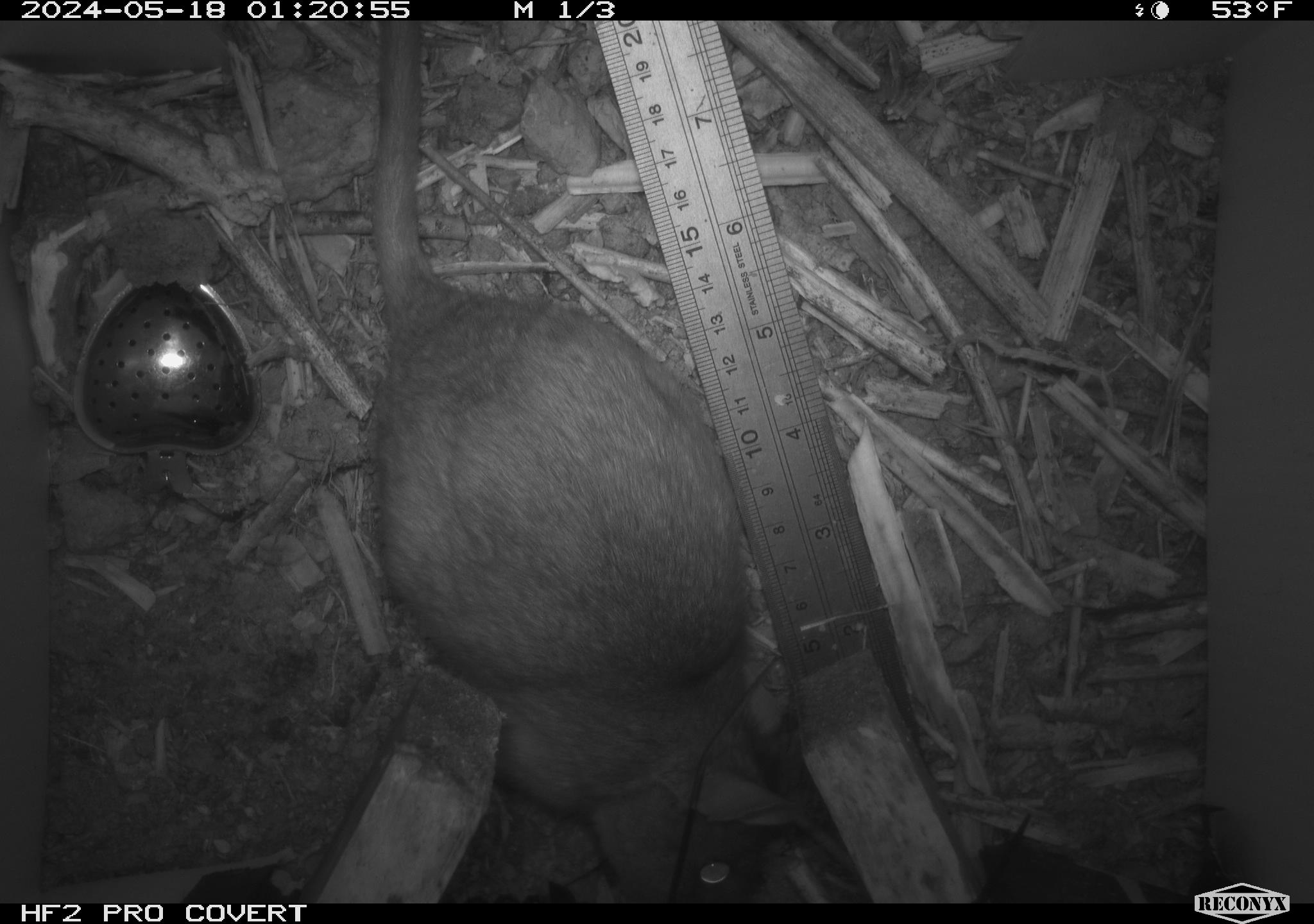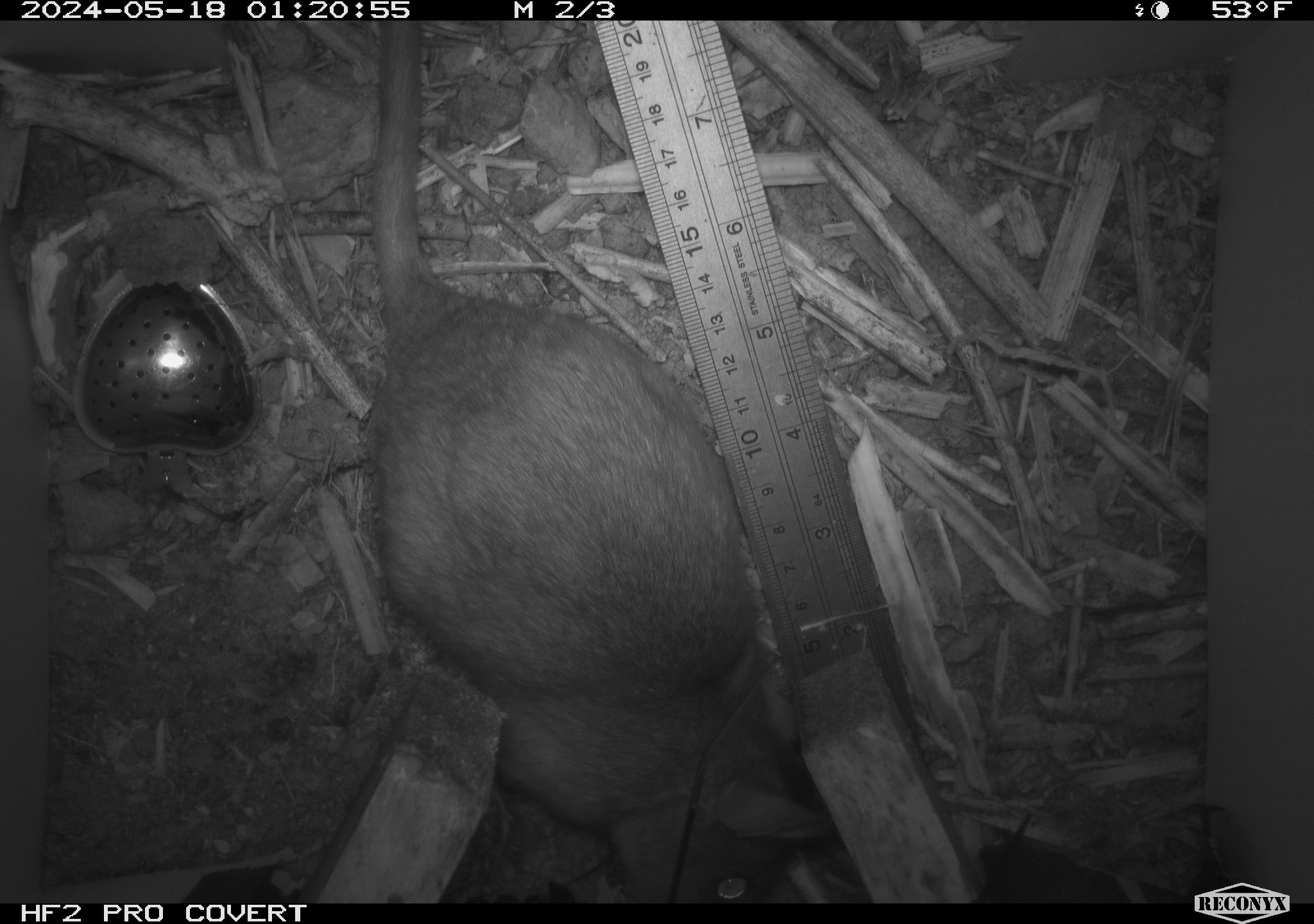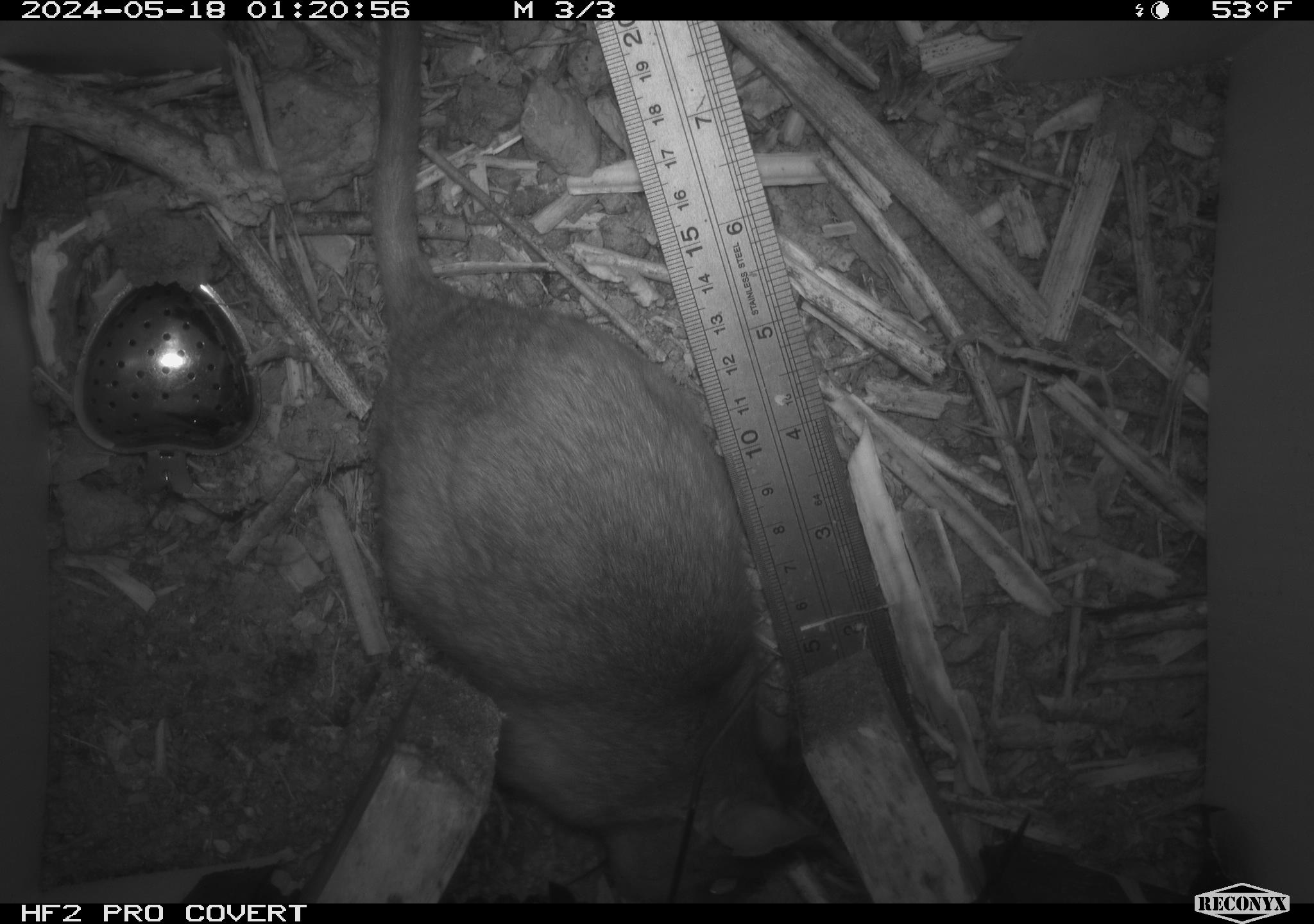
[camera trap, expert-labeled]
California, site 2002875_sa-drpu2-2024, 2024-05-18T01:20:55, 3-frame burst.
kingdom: Animalia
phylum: Chordata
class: Mammalia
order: Rodentia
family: Cricetidae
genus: Neotoma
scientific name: Neotoma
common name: pack rat or woodrat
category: neotoma species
Neotoma species (pack rat or woodrat) (Neotoma).